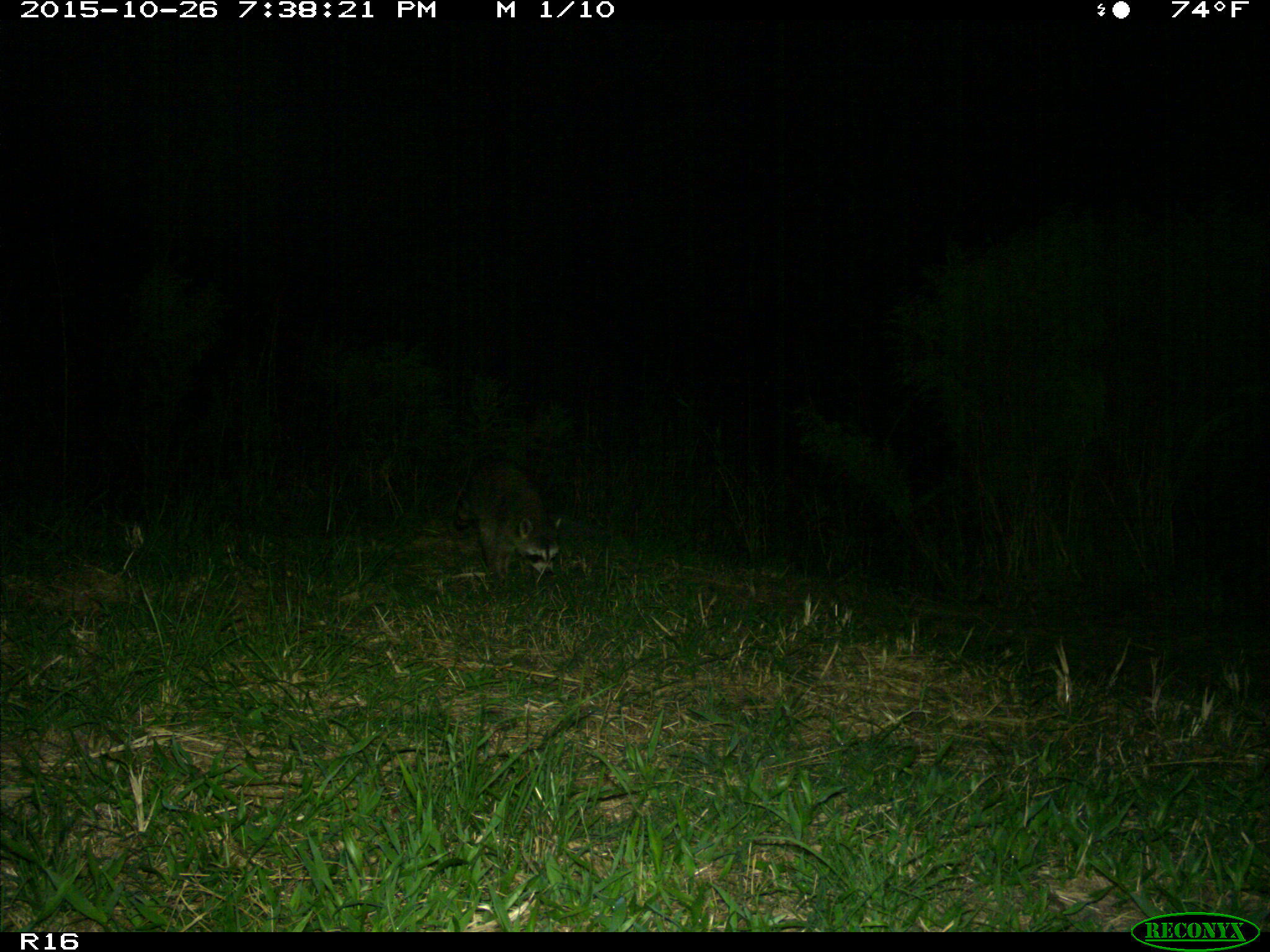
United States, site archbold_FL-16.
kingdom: Animalia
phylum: Chordata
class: Mammalia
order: Carnivora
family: Procyonidae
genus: Procyon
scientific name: Procyon lotor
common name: common raccoon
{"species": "Procyon lotor (common raccoon)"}